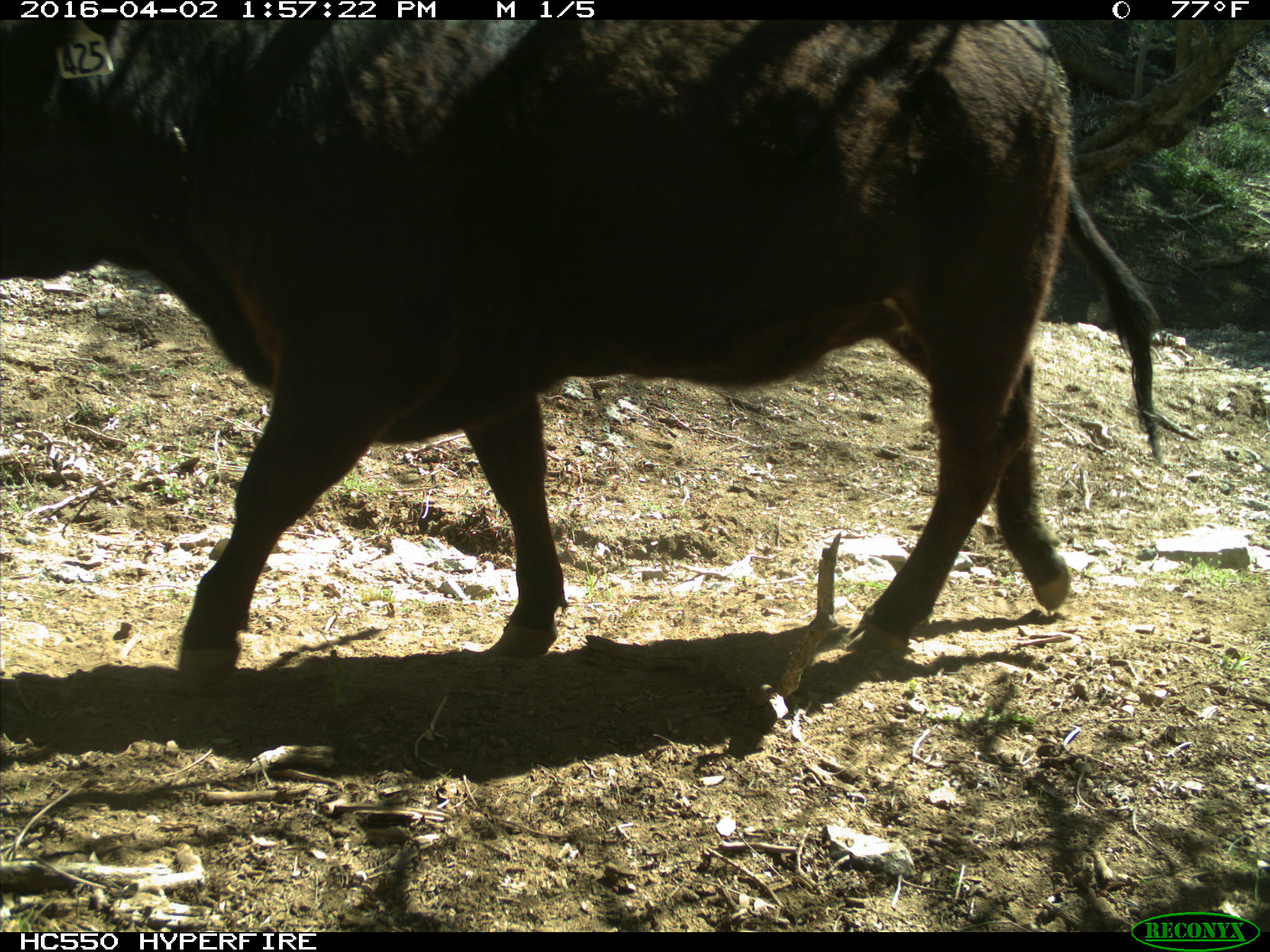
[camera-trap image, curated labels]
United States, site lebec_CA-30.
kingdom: Animalia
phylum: Chordata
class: Mammalia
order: Artiodactyla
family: Bovidae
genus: Bos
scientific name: Bos taurus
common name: domestic cow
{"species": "Bos taurus (domestic cow)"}